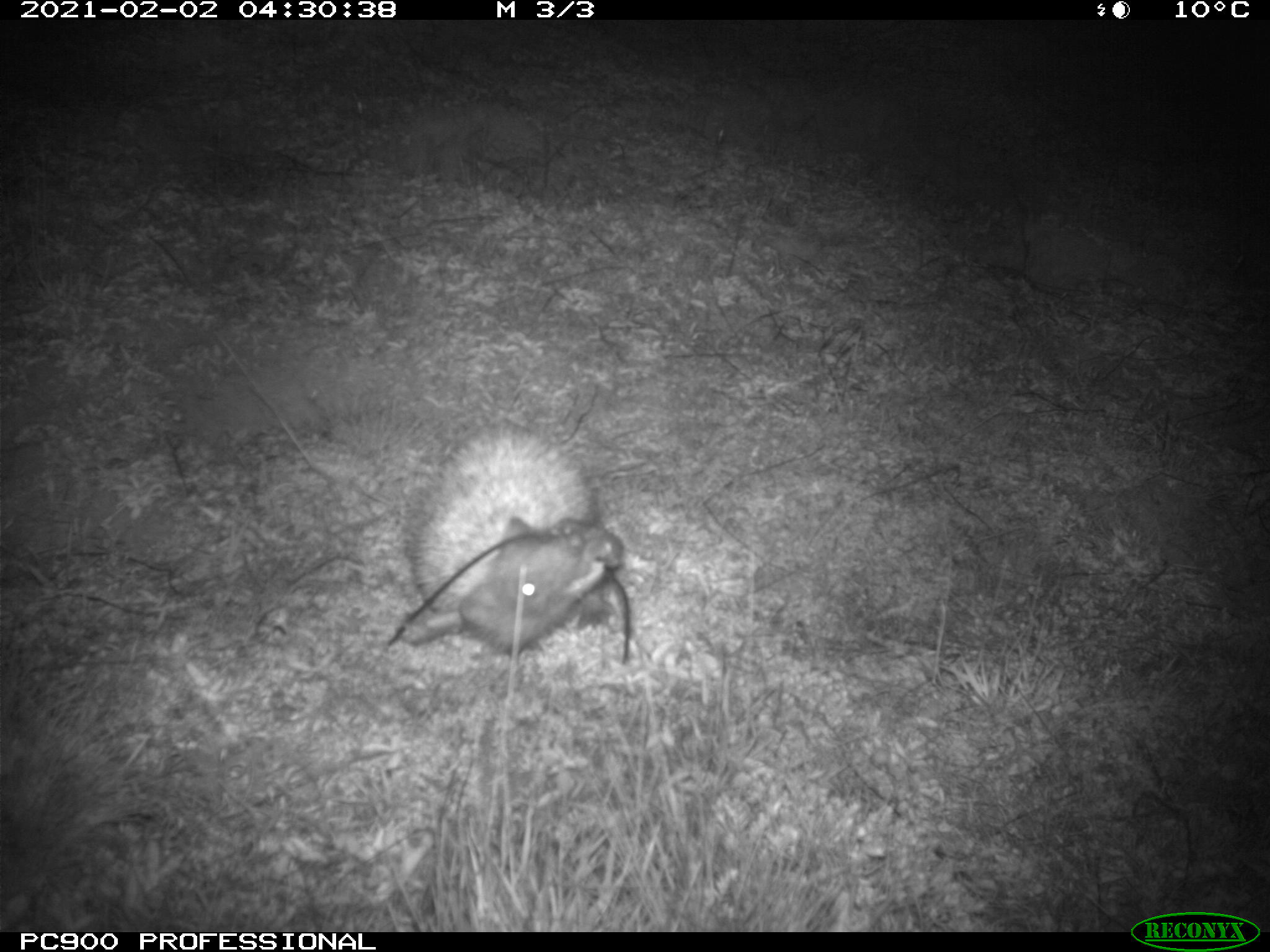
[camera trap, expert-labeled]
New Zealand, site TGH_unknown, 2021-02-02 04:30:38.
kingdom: Animalia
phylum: Chordata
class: Mammalia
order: Eulipotyphla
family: Erinaceidae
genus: Erinaceus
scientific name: Erinaceus europaeus europaeus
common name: european hedgehog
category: hedgehog